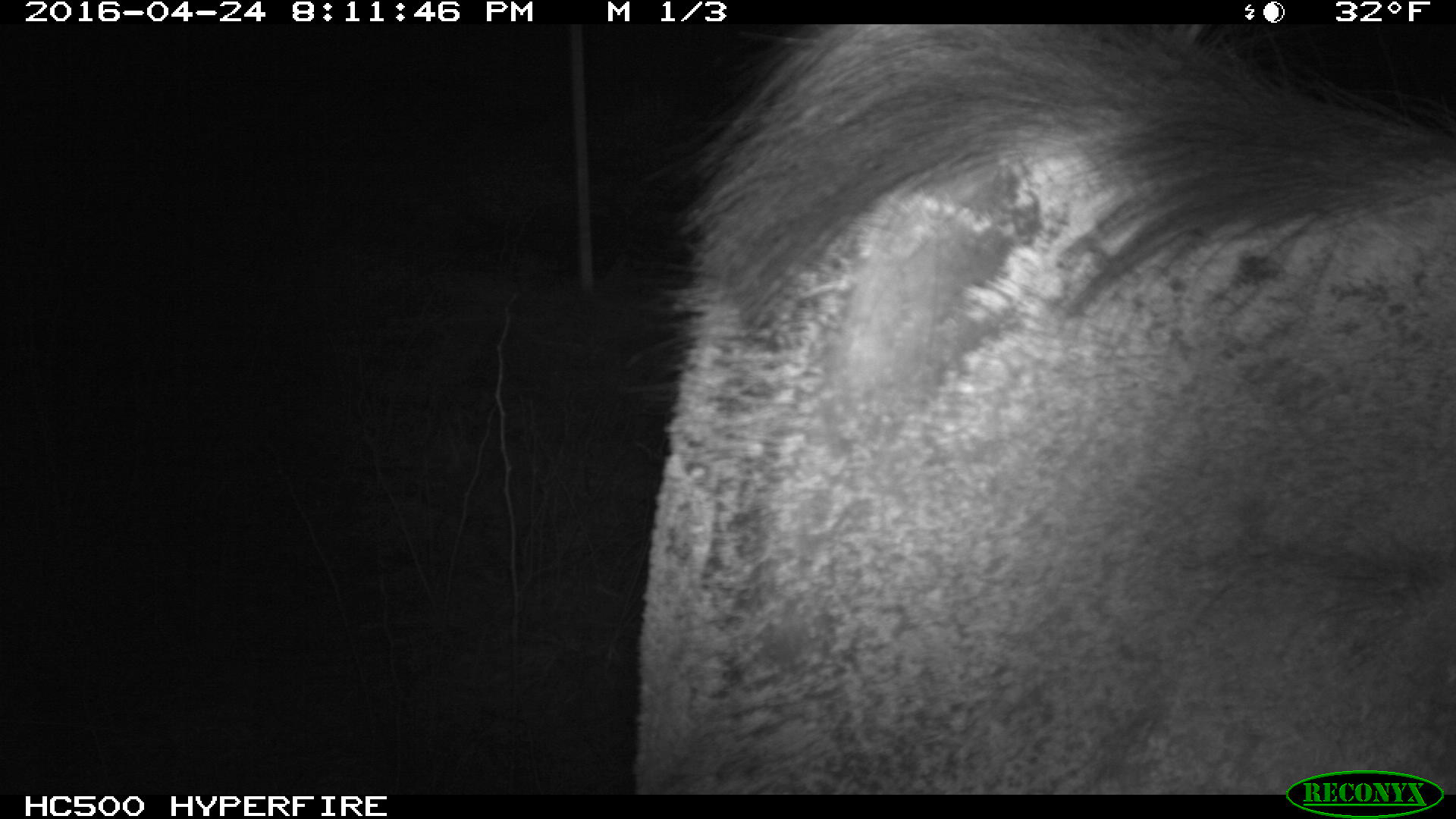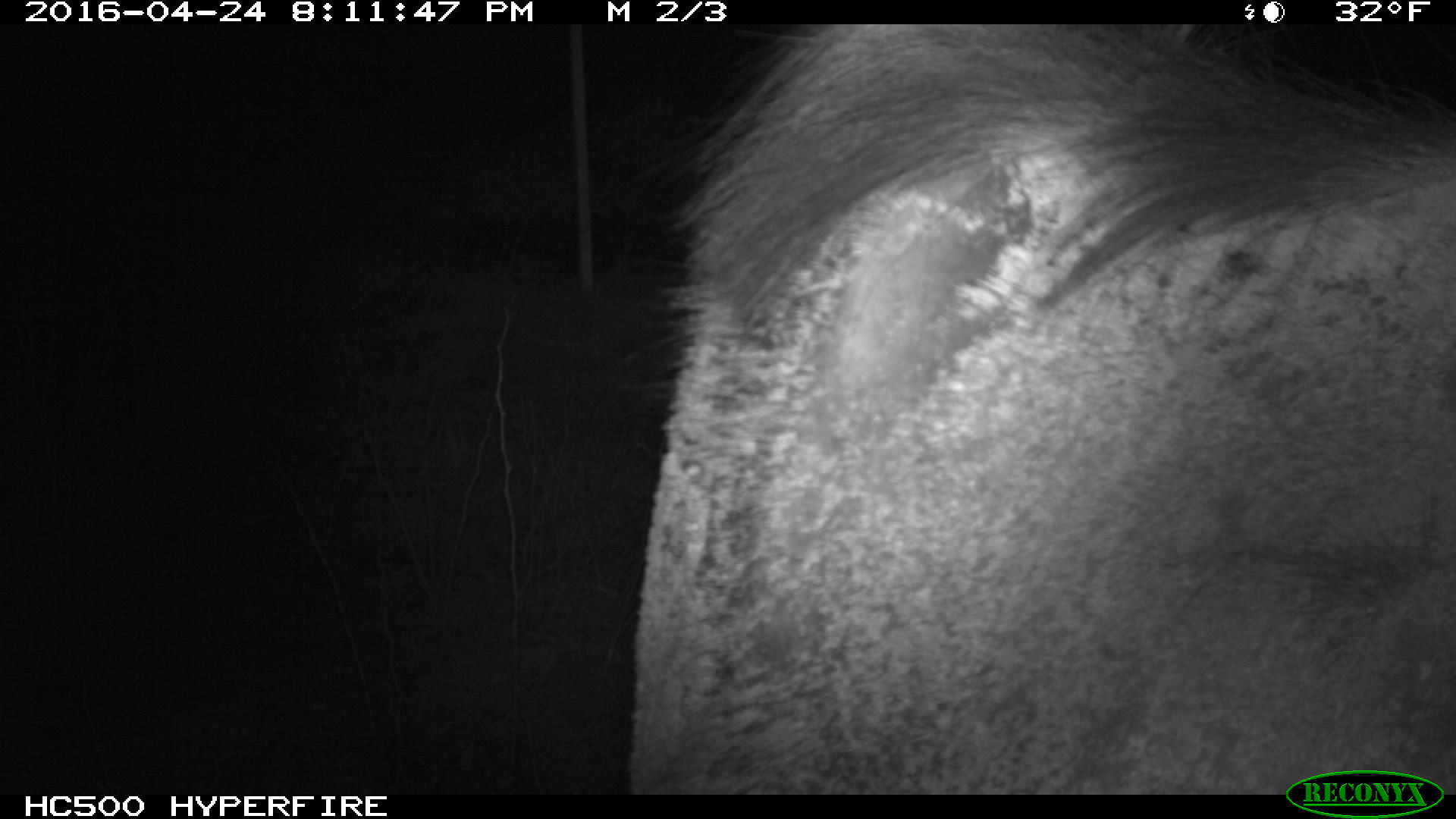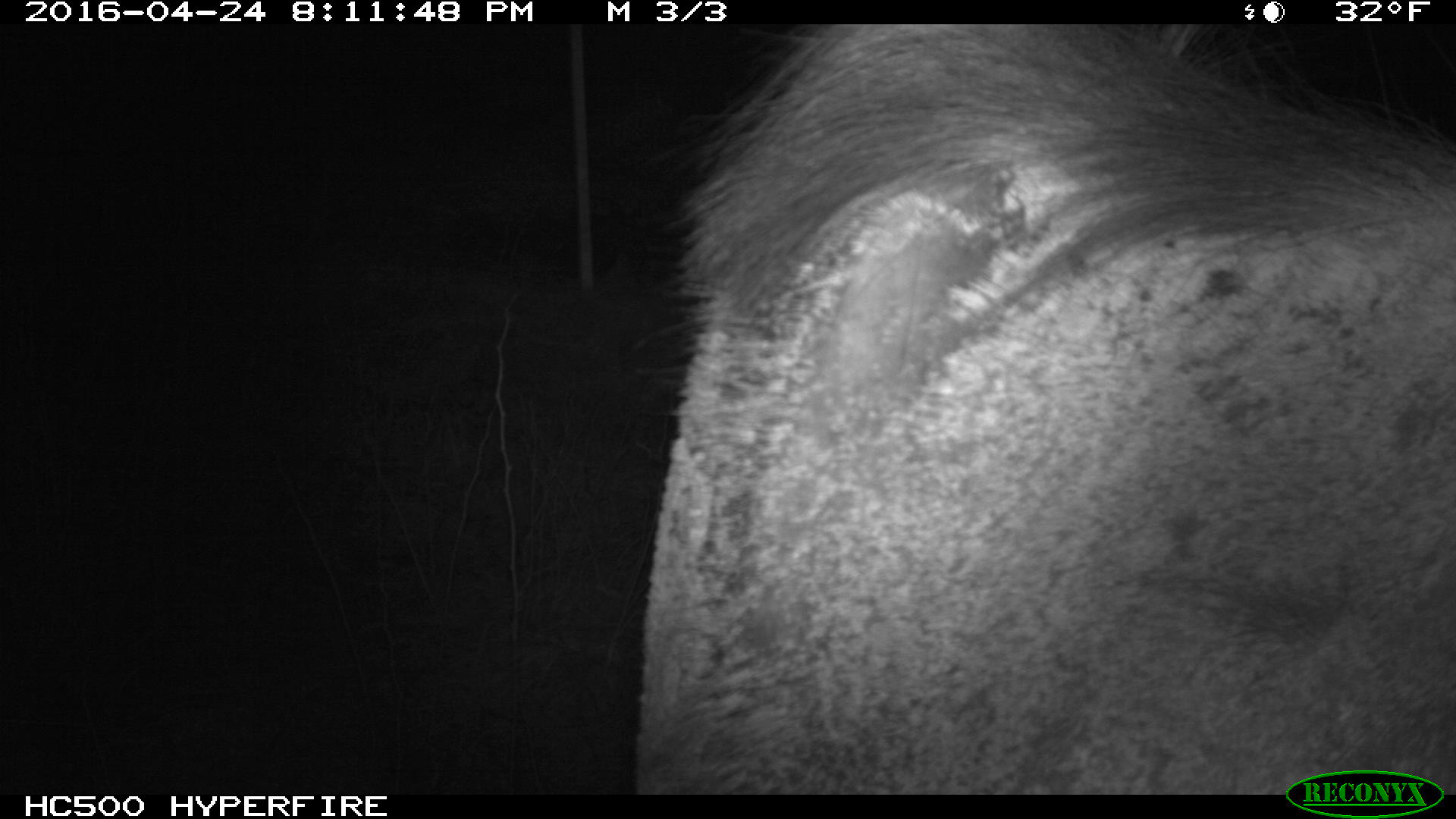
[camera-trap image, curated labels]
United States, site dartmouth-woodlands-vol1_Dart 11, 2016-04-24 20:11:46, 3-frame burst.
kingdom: Animalia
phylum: Chordata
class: Mammalia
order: Artiodactyla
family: Cervidae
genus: Alces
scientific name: Alces alces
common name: moose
Moose (Alces alces).